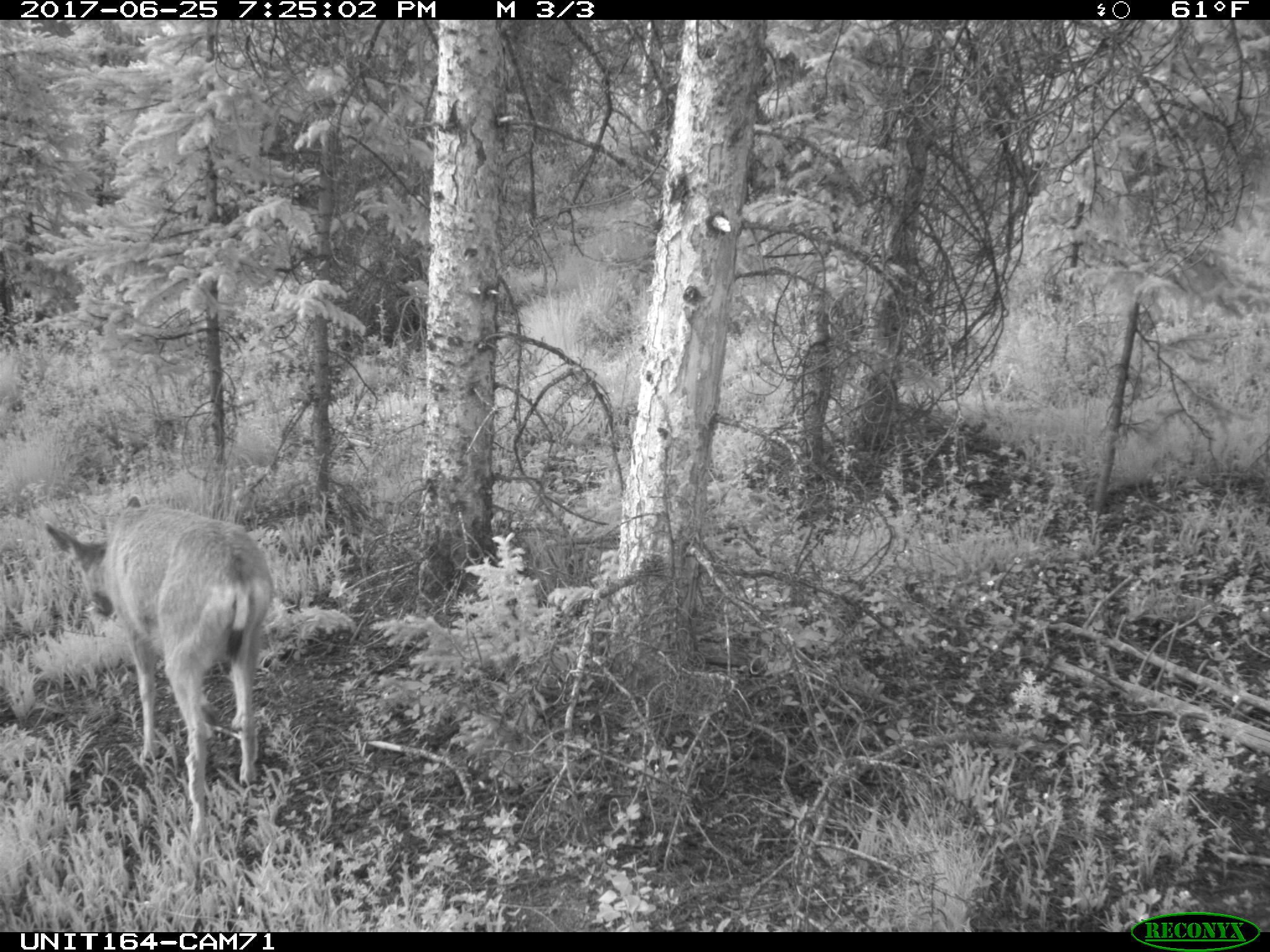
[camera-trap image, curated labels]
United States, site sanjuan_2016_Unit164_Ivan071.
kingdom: Animalia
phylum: Chordata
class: Mammalia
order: Artiodactyla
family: Cervidae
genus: Odocoileus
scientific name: Odocoileus hemionus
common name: mule deer